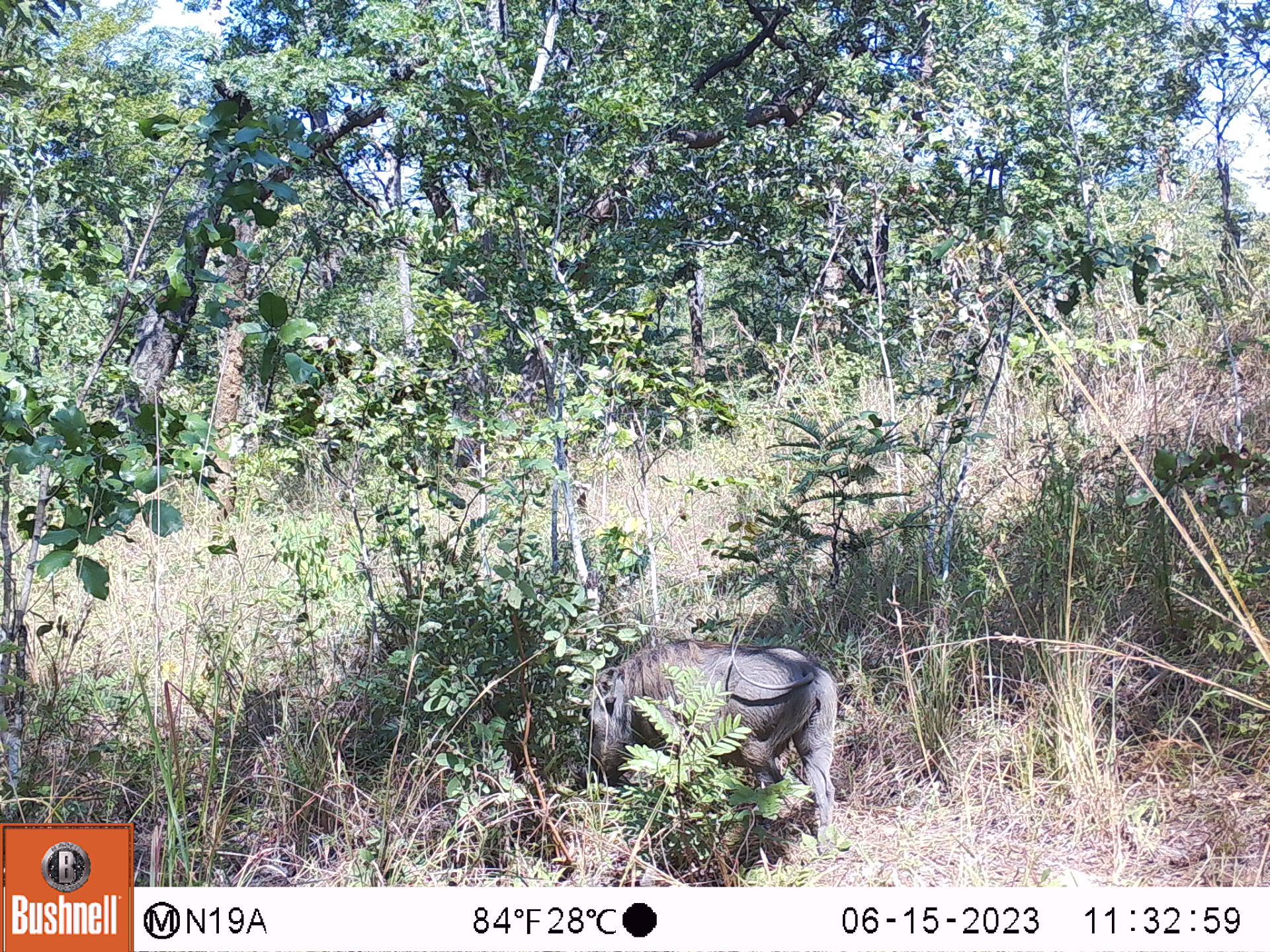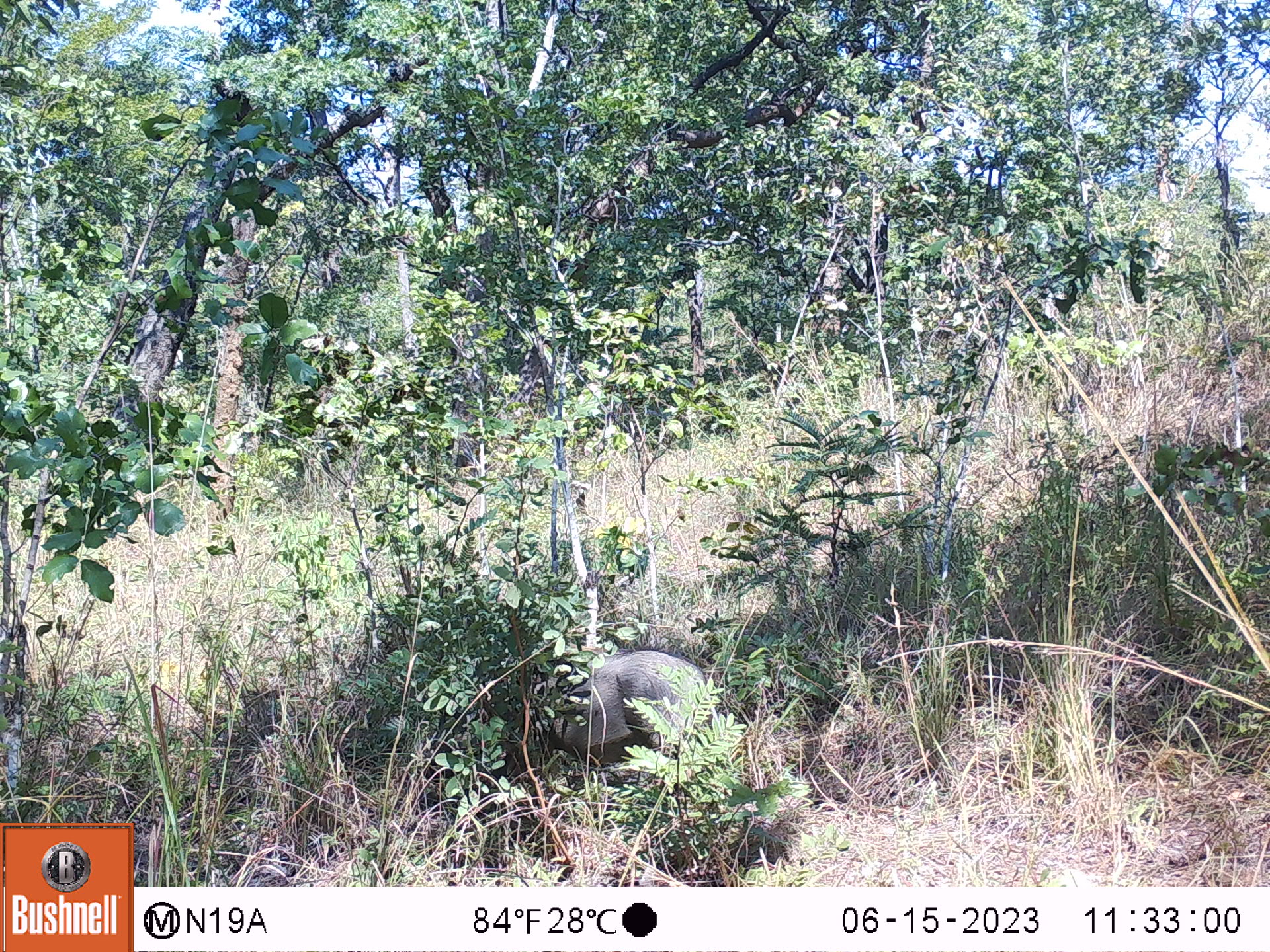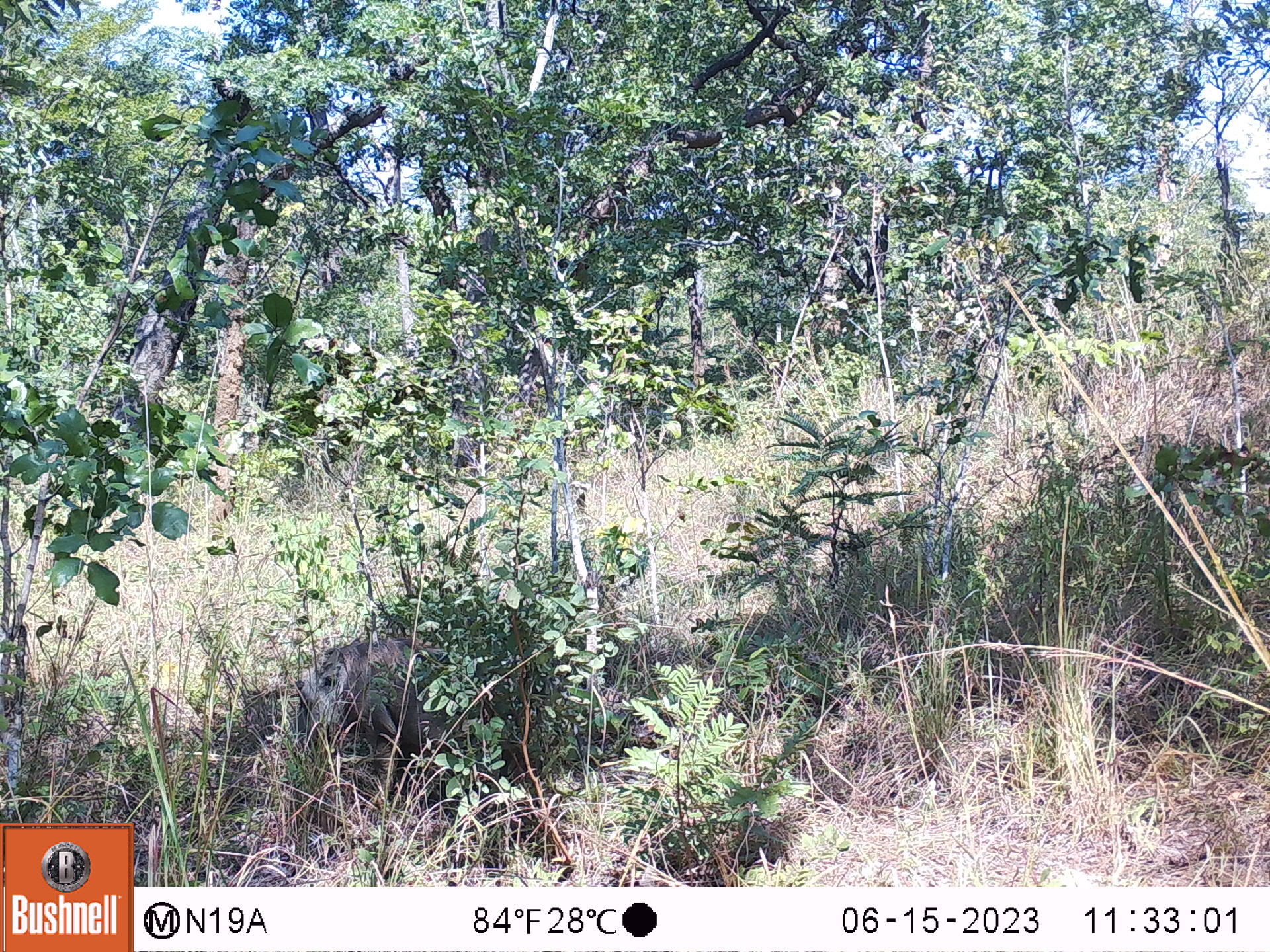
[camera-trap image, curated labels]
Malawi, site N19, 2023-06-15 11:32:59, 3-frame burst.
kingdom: Animalia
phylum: Chordata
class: Mammalia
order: Artiodactyla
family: Suidae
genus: Phacochoerus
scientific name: Phacochoerus africanus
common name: common warthog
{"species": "common warthog (Phacochoerus africanus)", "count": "1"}